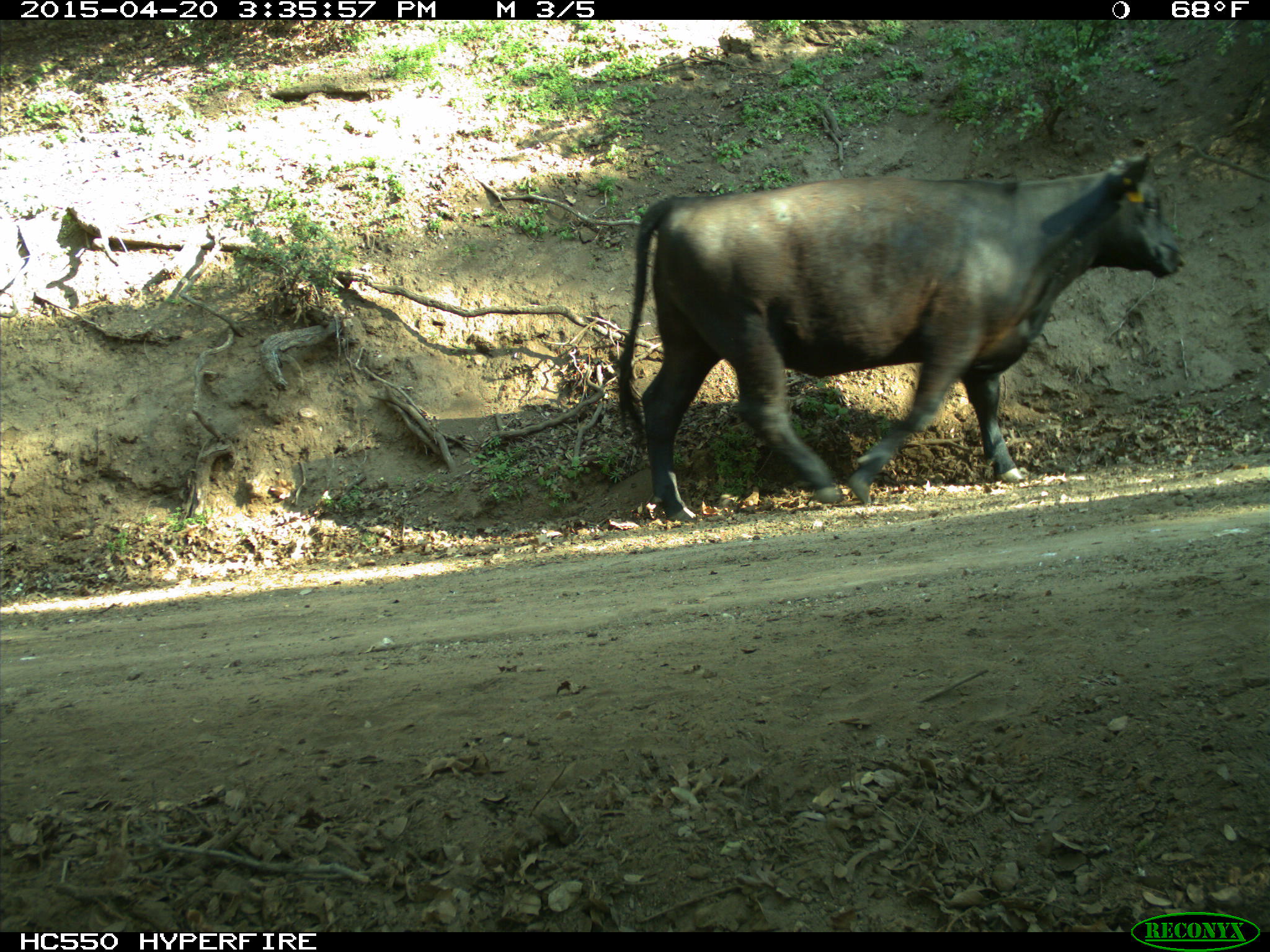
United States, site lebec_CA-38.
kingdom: Animalia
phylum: Chordata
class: Mammalia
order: Artiodactyla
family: Bovidae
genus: Bos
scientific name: Bos taurus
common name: domestic cow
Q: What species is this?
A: Bos taurus (domestic cow).